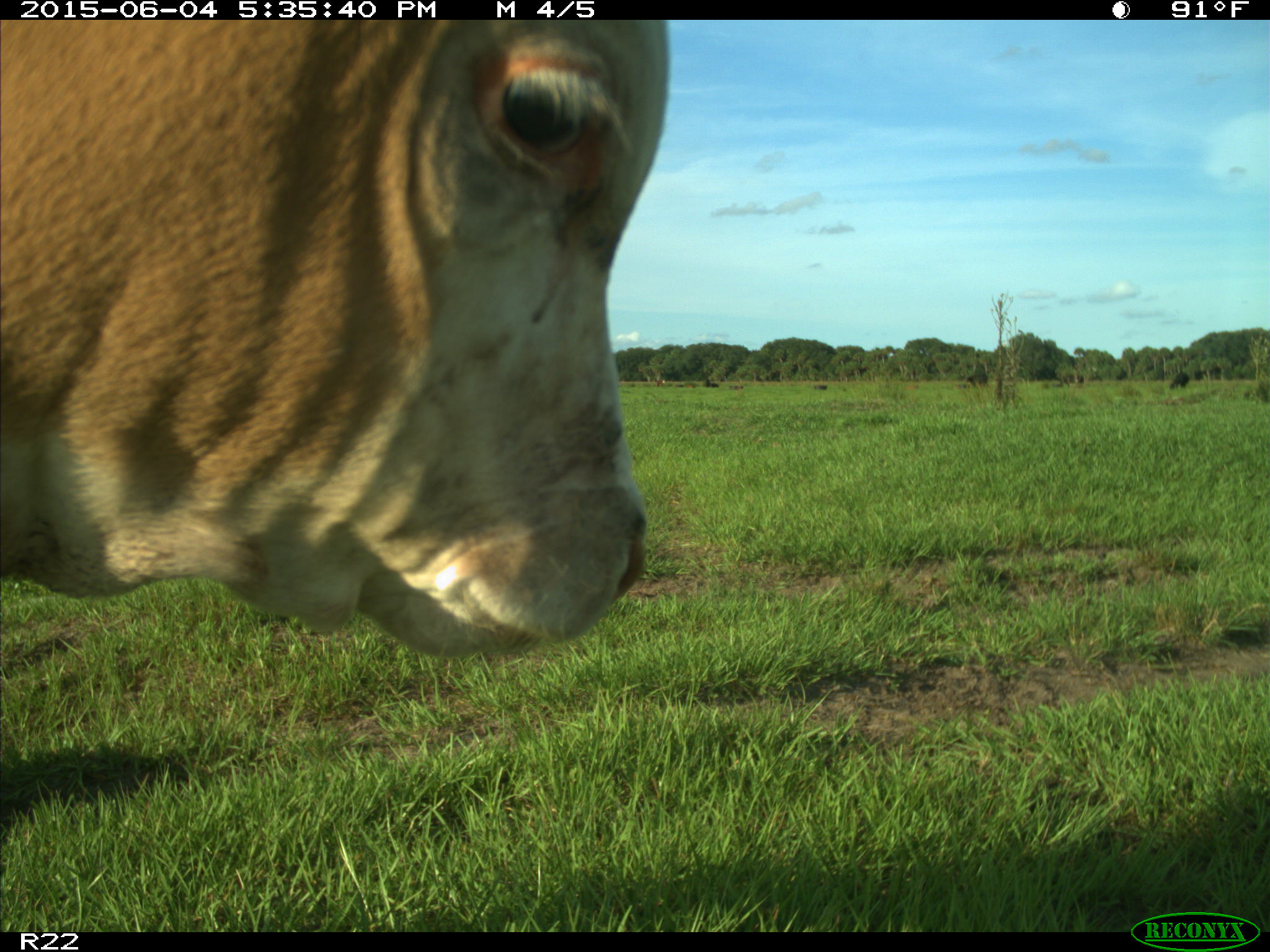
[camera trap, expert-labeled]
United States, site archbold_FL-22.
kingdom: Animalia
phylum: Chordata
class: Mammalia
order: Artiodactyla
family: Bovidae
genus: Bos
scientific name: Bos taurus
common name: domestic cow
Bos taurus (domestic cow).